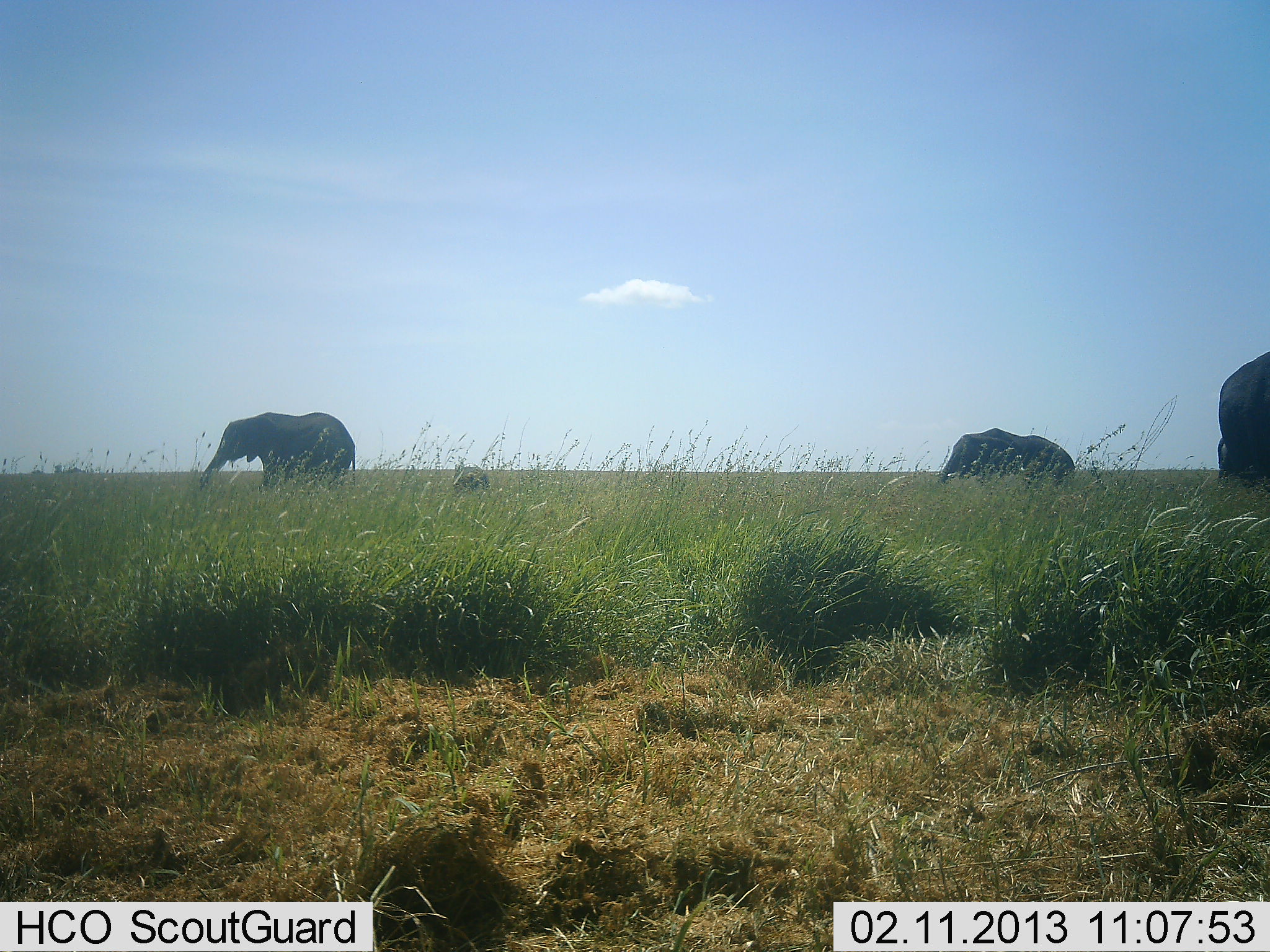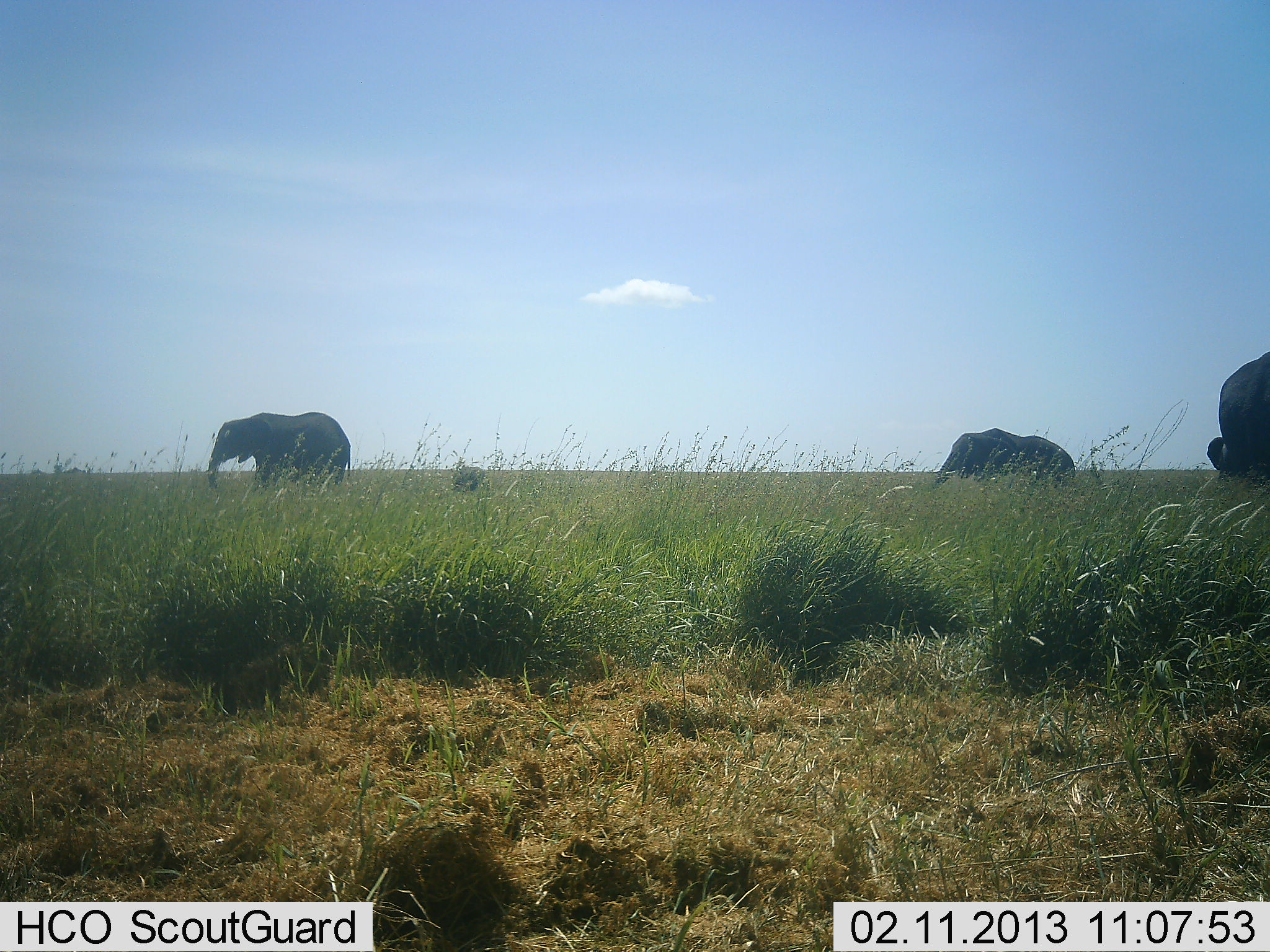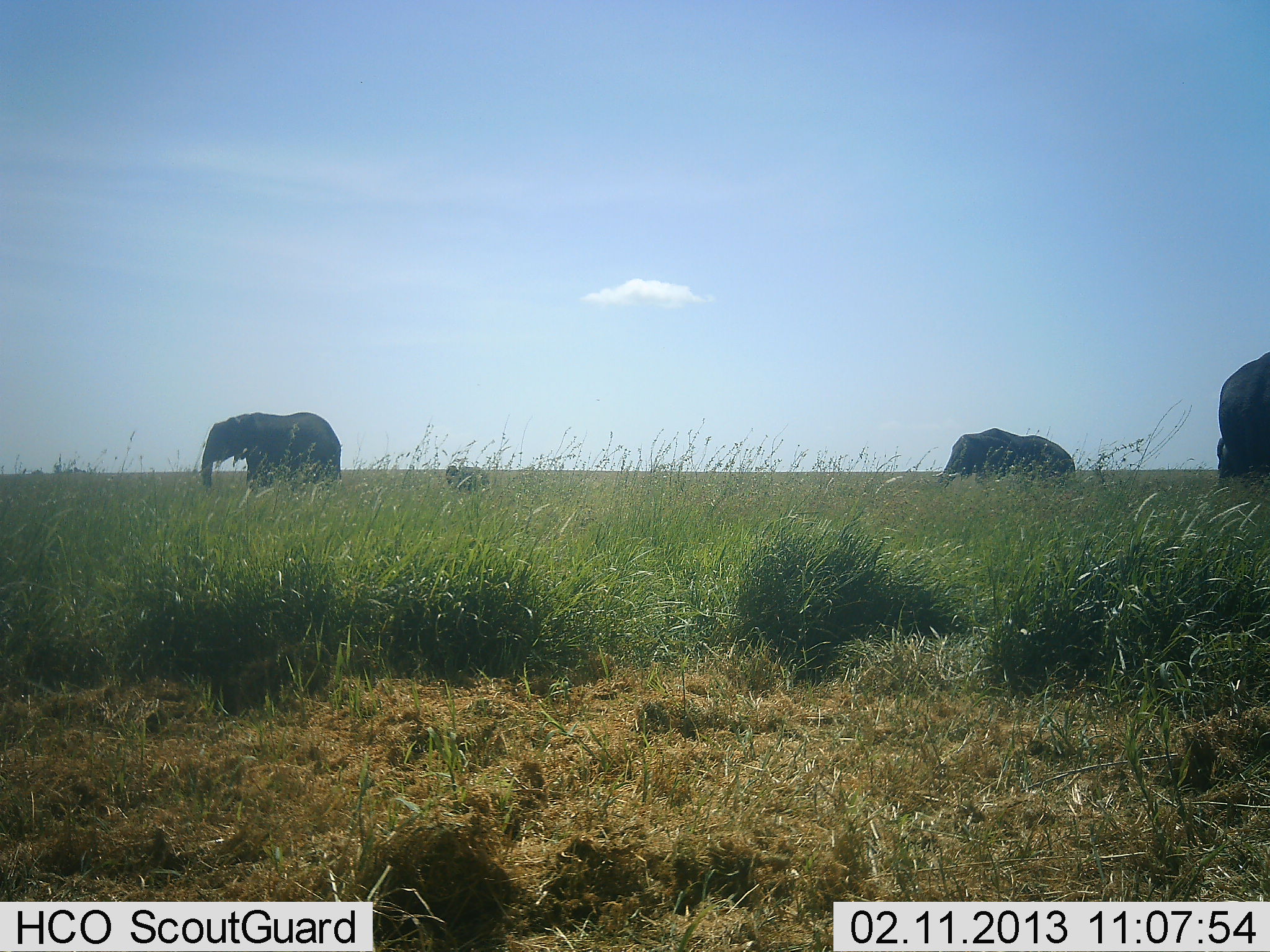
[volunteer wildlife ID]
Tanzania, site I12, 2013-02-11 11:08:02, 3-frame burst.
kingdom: Animalia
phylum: Chordata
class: Mammalia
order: Proboscidea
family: Elephantidae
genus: Loxodonta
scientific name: Loxodonta africana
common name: african bush elephant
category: elephant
Elephant (african bush elephant) (Loxodonta africana), count 4. Behavior (volunteer vote fractions): standing 67%, resting 10%, moving 31%, interacting 0%. Young present (vote fraction): 48%. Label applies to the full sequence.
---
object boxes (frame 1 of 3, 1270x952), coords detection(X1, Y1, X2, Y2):
animal: detection(199, 411, 355, 488); detection(940, 428, 1076, 484); detection(1217, 350, 1270, 482)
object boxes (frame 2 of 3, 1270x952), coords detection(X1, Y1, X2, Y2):
animal: detection(203, 411, 352, 491); detection(935, 427, 1075, 490); detection(1206, 351, 1269, 484)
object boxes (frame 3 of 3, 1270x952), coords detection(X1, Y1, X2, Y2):
animal: detection(200, 412, 342, 491); detection(937, 427, 1077, 488); detection(1215, 351, 1270, 486)